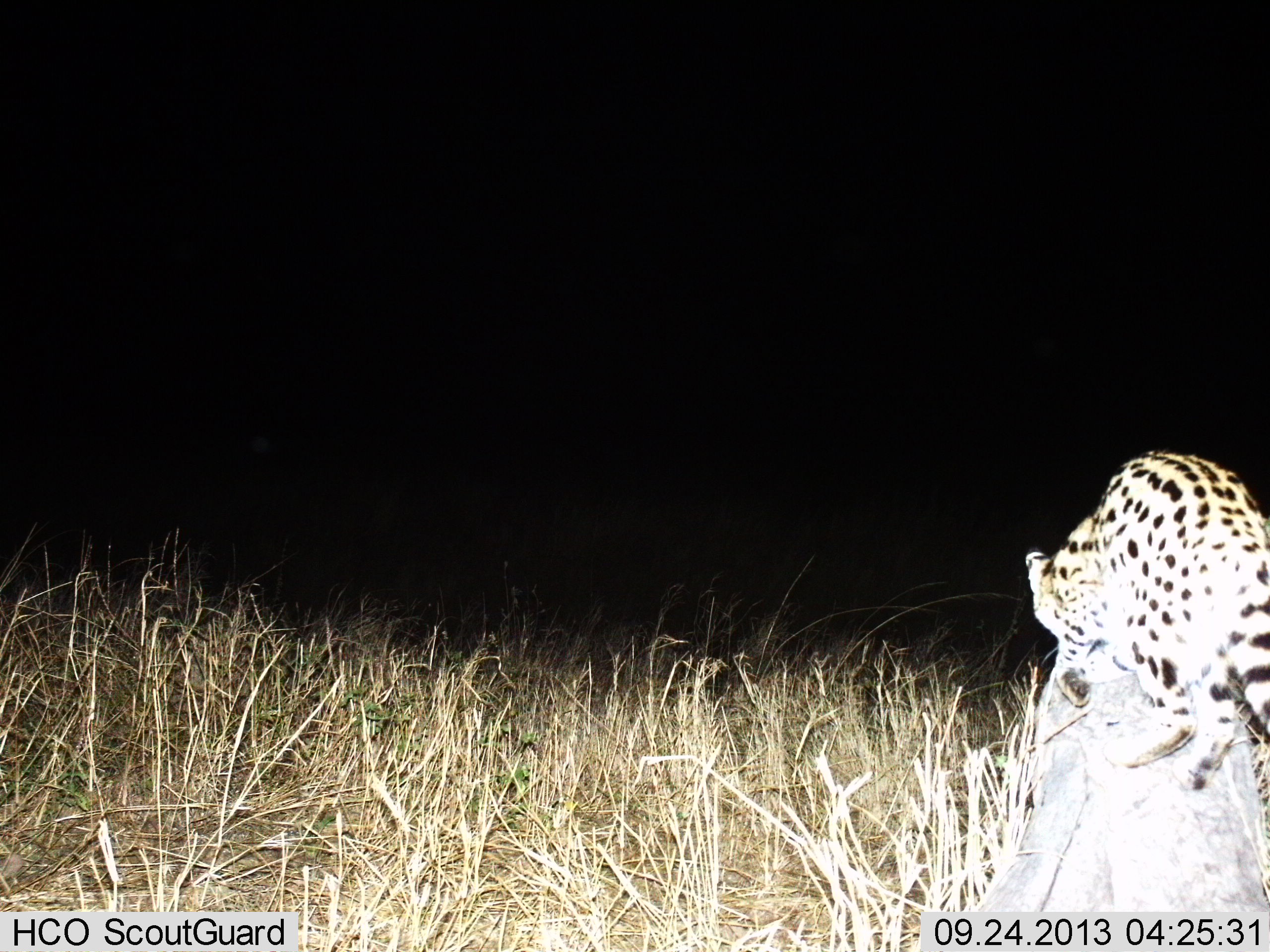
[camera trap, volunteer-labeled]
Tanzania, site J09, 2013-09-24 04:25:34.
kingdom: Animalia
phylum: Chordata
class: Mammalia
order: Carnivora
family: Felidae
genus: Leptailurus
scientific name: Leptailurus serval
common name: serval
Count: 1.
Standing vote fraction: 50%.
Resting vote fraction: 0%.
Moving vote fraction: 40%.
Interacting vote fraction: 10%.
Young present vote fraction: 0%.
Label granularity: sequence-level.